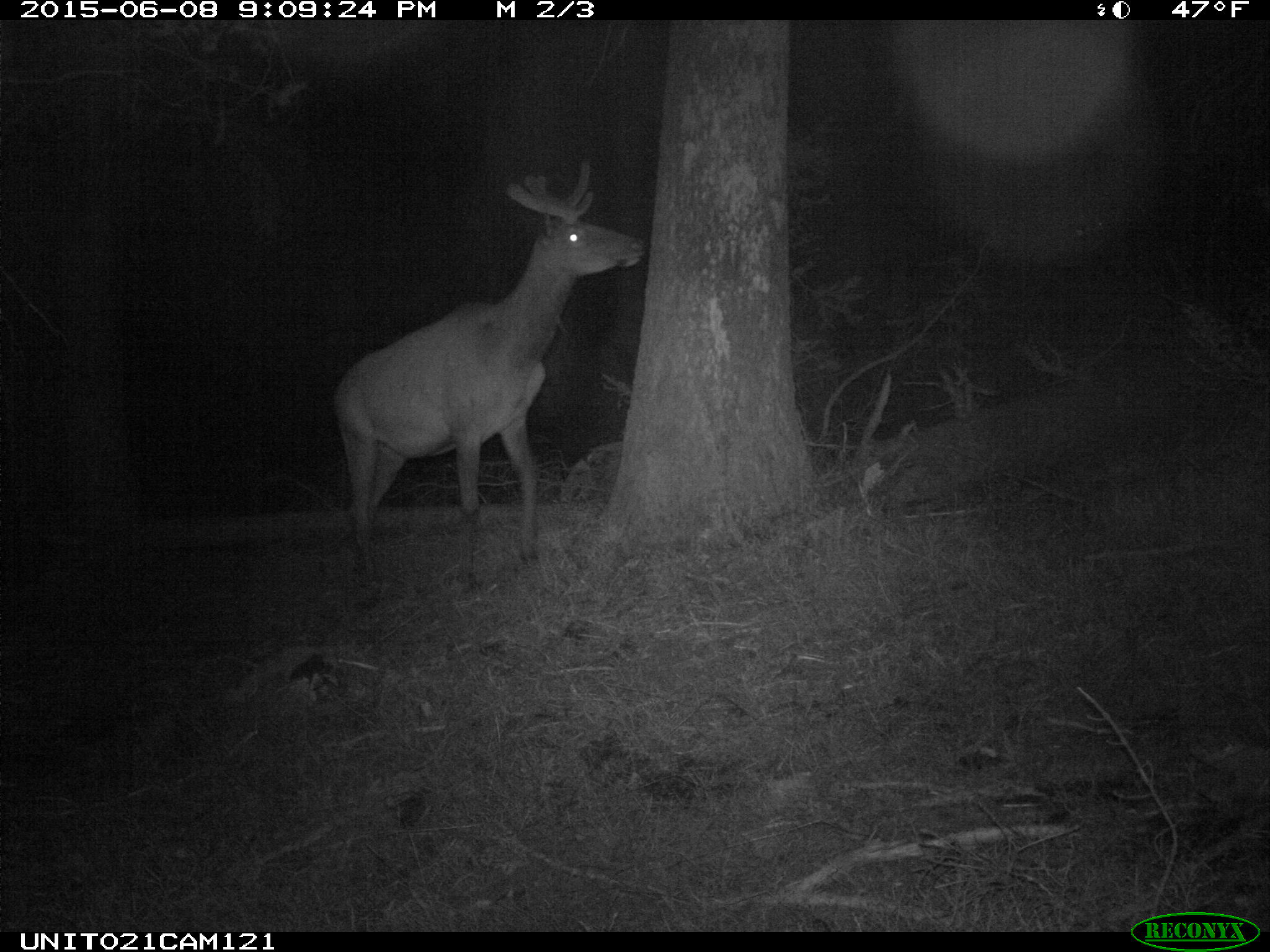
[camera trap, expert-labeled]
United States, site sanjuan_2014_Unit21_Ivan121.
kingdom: Animalia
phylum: Chordata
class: Mammalia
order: Artiodactyla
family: Cervidae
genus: Cervus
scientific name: Cervus elaphus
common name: red deer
Cervus elaphus (red deer).